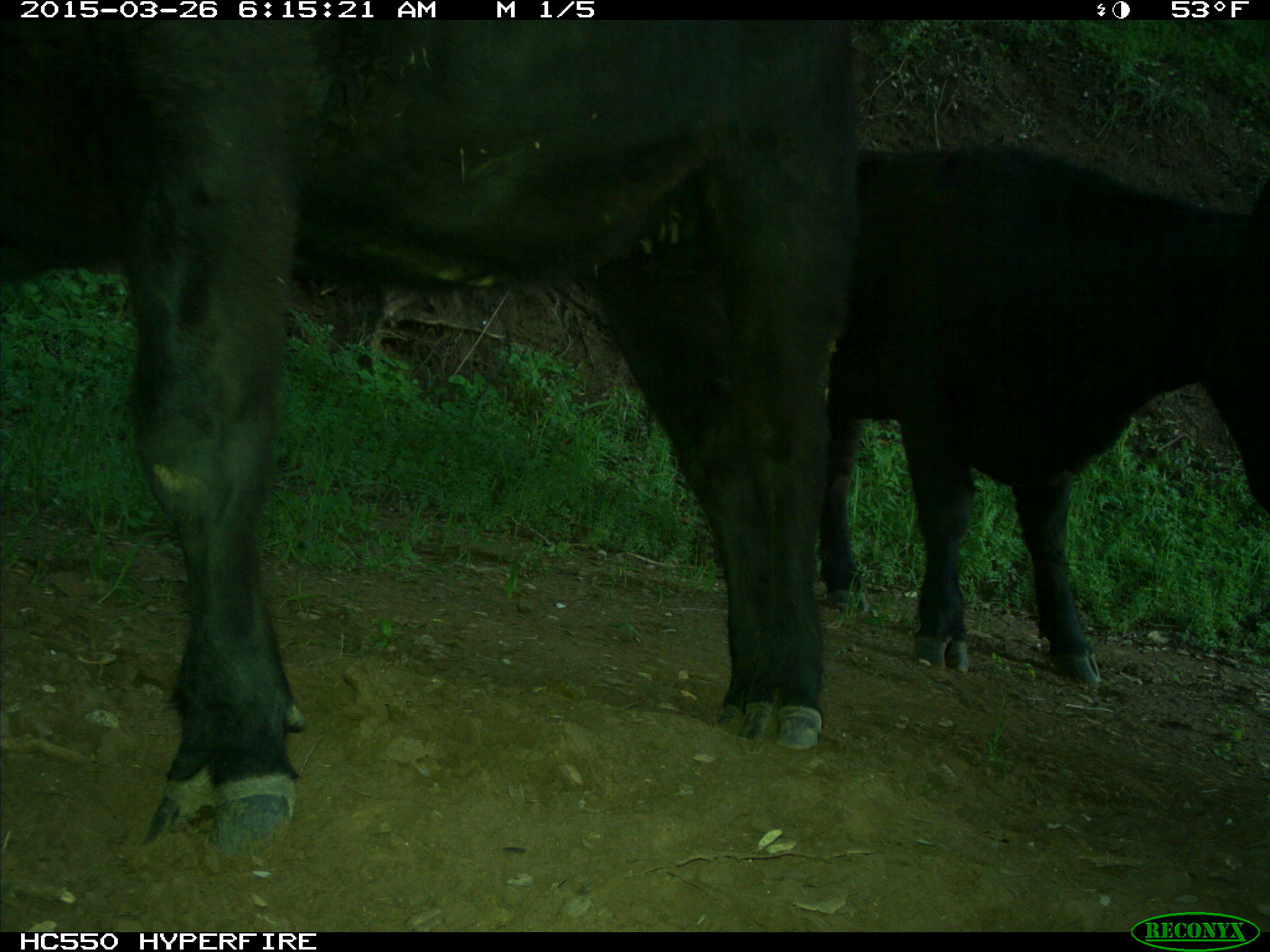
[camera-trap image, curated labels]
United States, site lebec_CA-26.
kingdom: Animalia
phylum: Chordata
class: Mammalia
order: Artiodactyla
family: Bovidae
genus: Bos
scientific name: Bos taurus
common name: domestic cow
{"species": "Bos taurus (domestic cow)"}